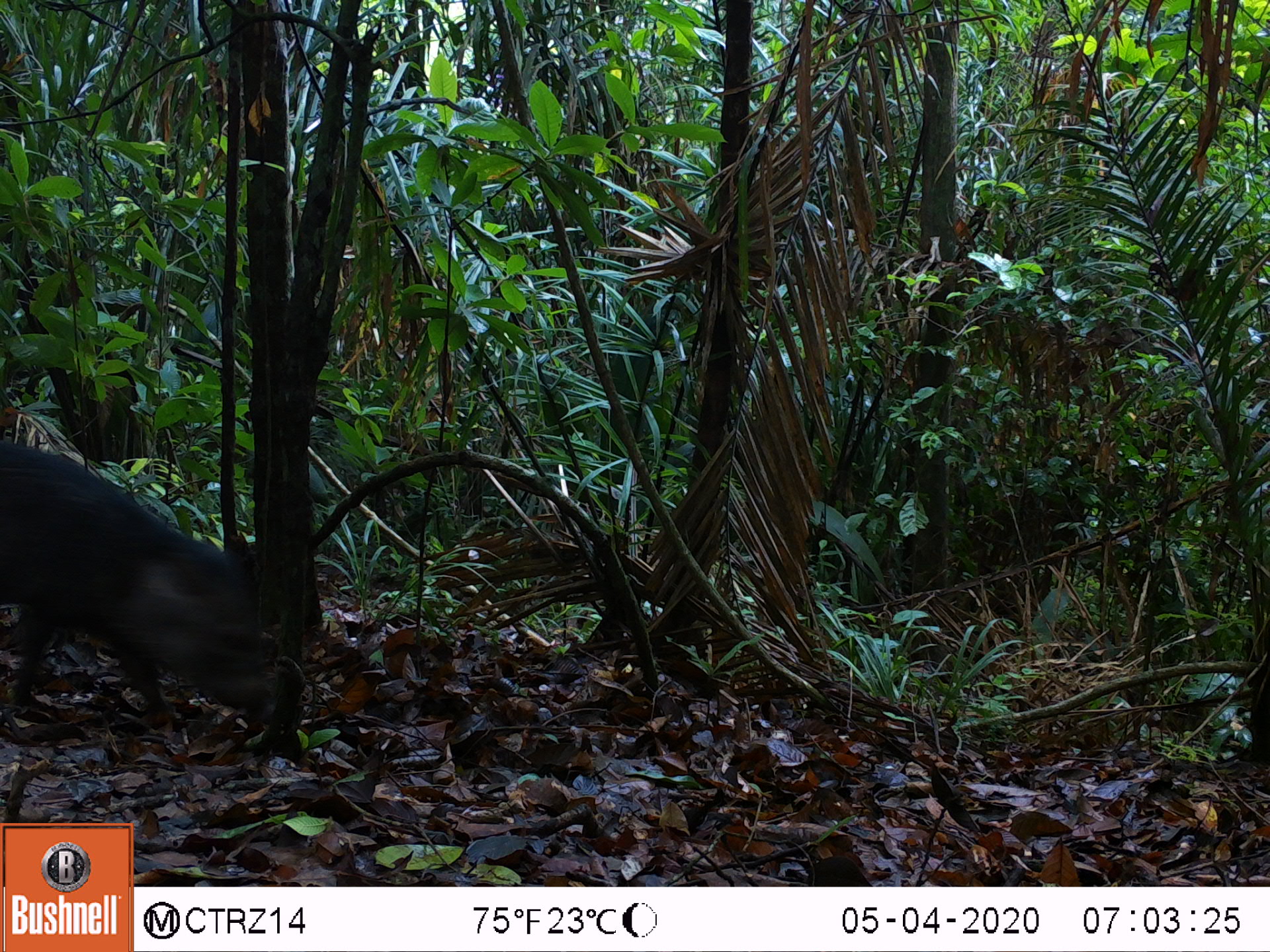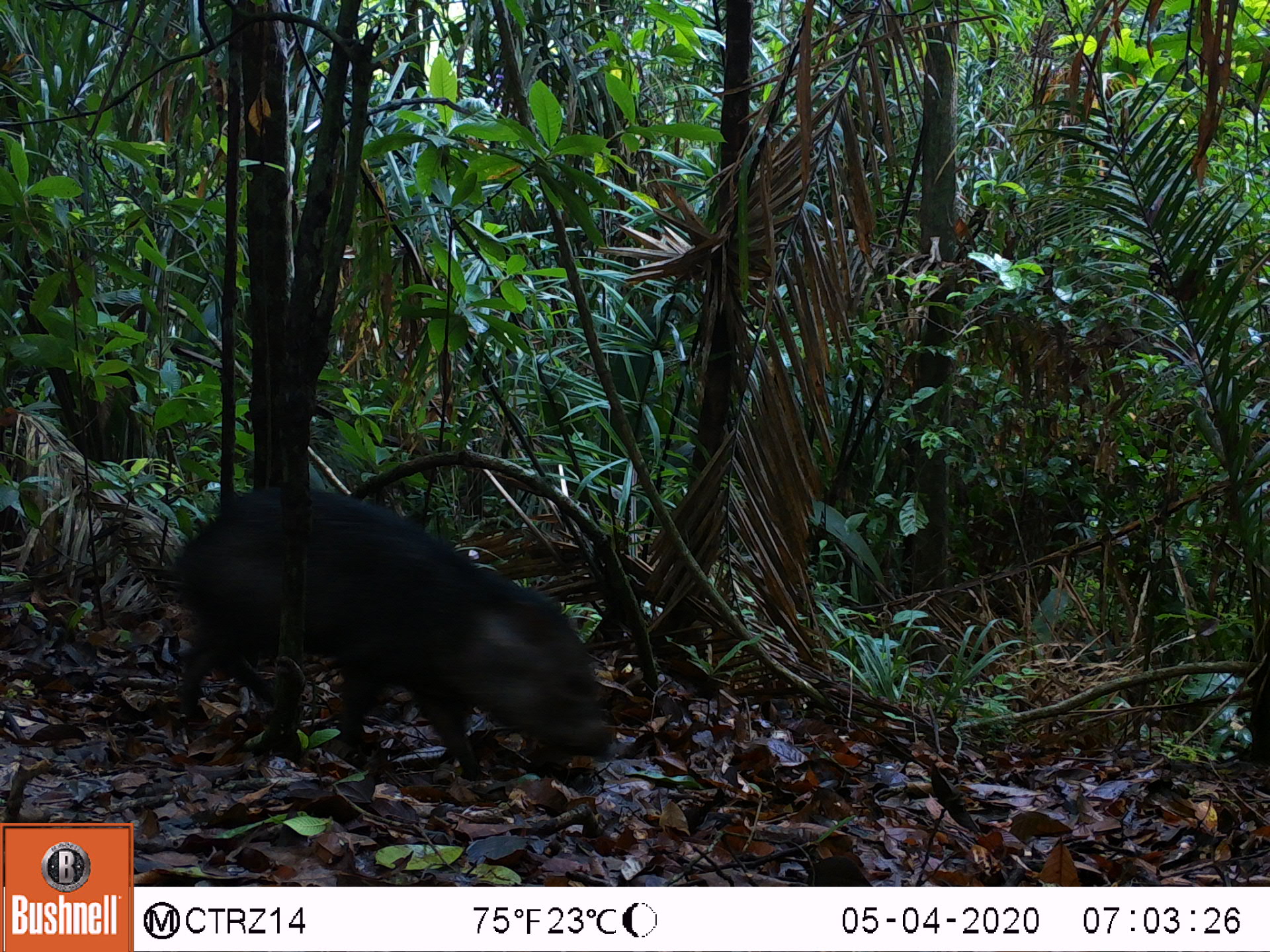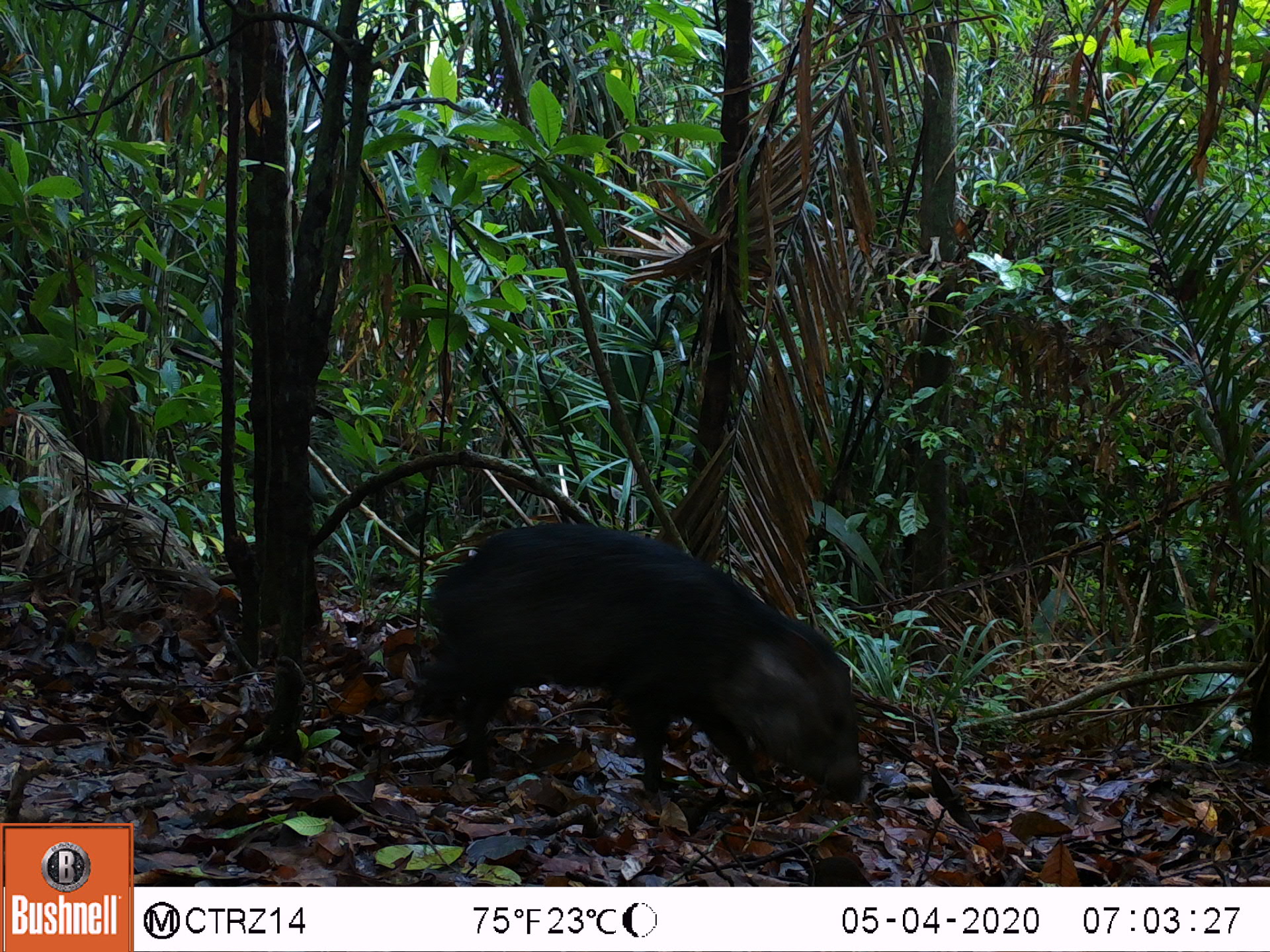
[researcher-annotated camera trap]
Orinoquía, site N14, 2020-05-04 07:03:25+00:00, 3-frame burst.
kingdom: Animalia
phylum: Chordata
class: Mammalia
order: Artiodactyla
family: Tayassuidae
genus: Pecari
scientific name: Pecari tajacu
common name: collared peccary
Collared peccary (Pecari tajacu).